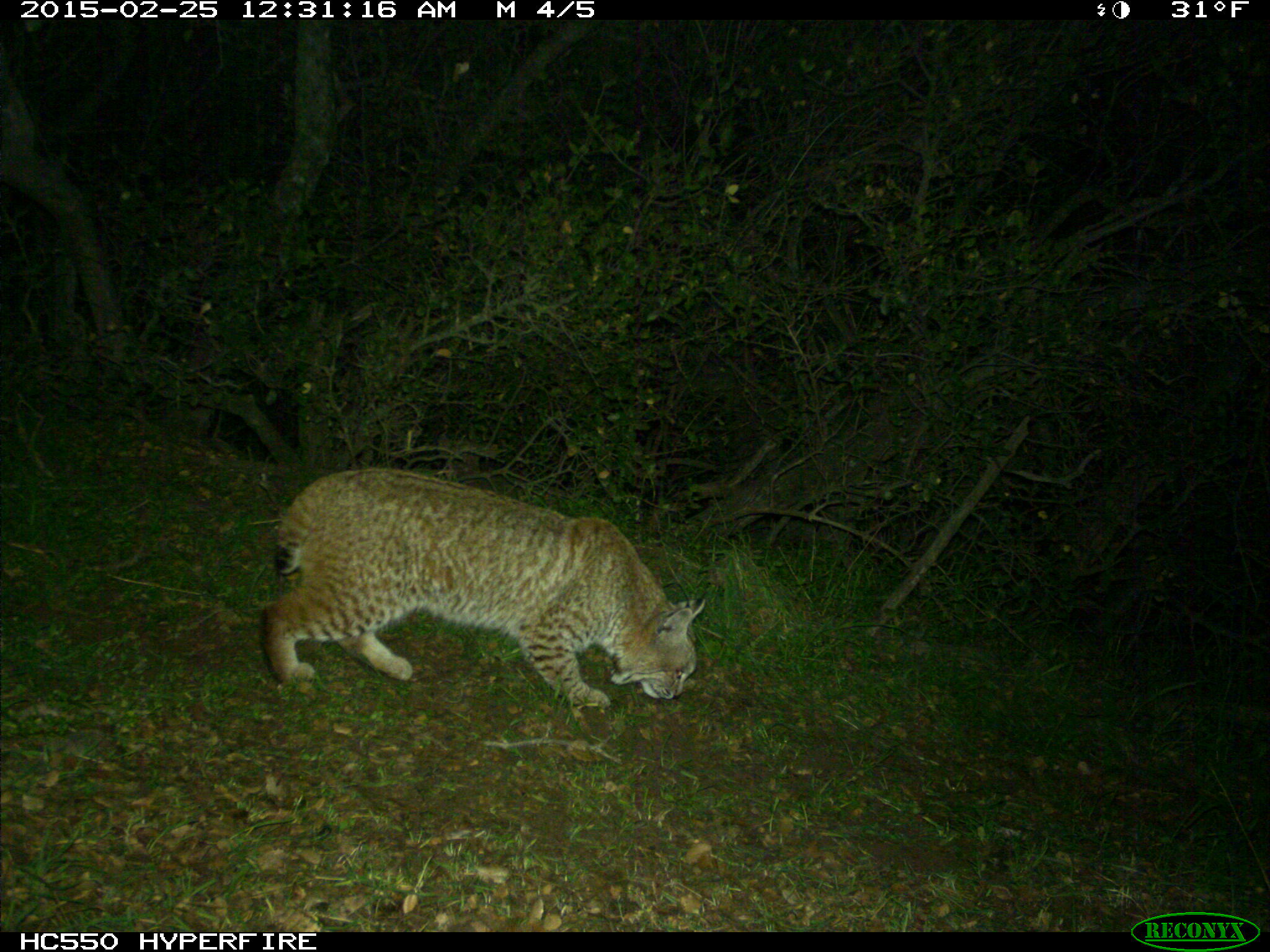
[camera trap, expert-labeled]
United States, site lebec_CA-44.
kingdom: Animalia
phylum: Chordata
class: Mammalia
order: Carnivora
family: Felidae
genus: Lynx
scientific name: Lynx rufus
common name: bobcat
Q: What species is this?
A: Lynx rufus (bobcat).